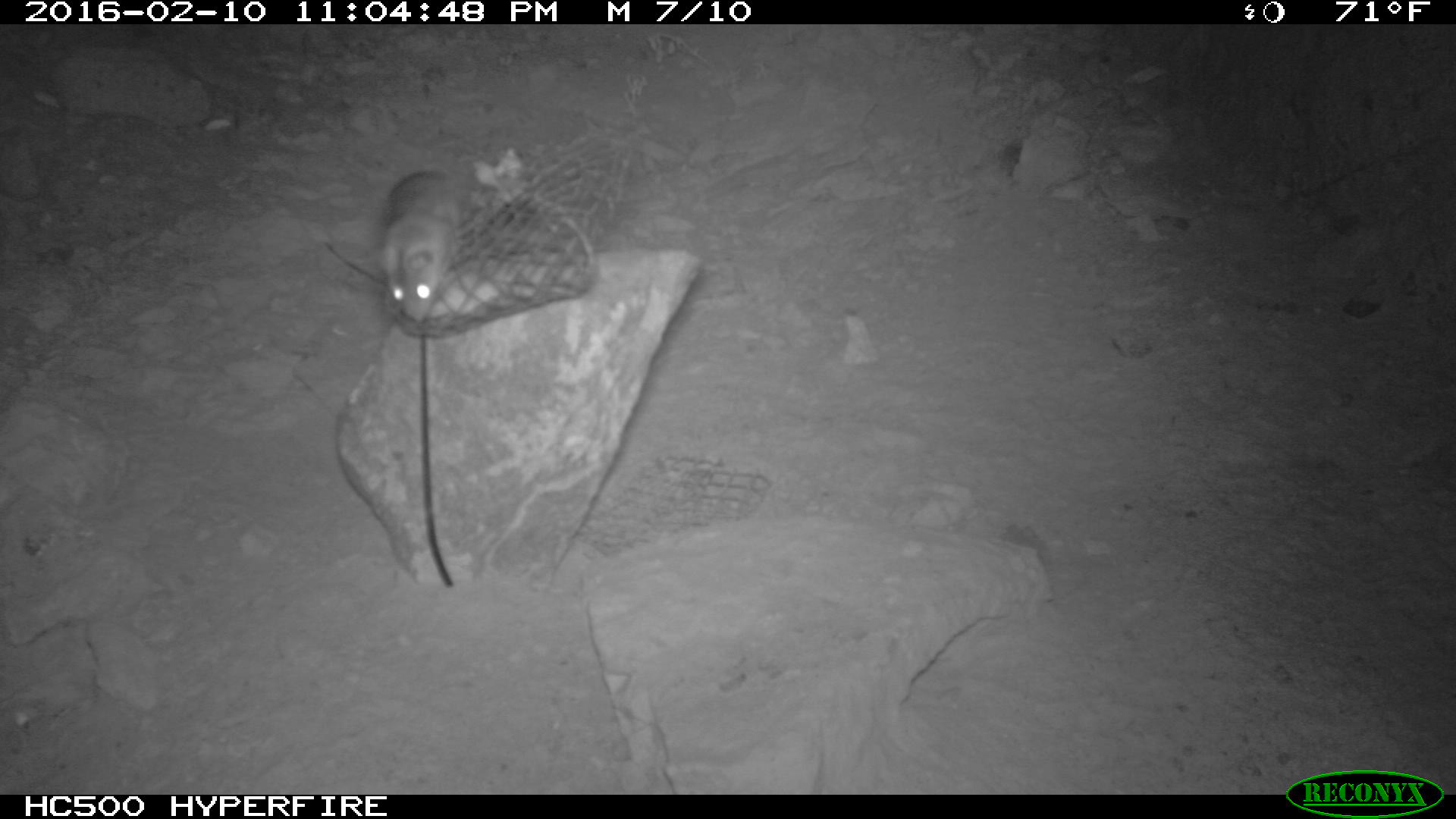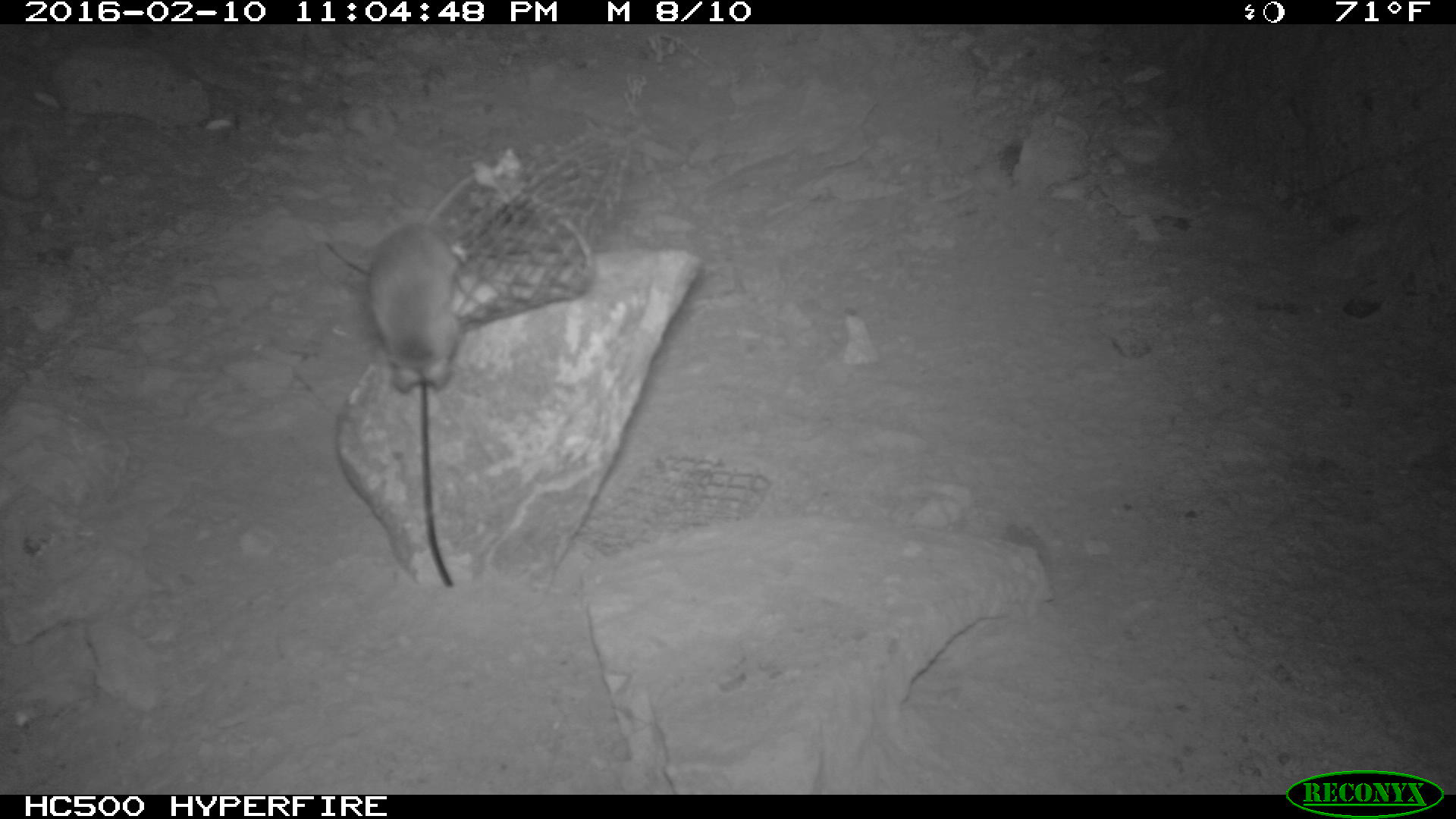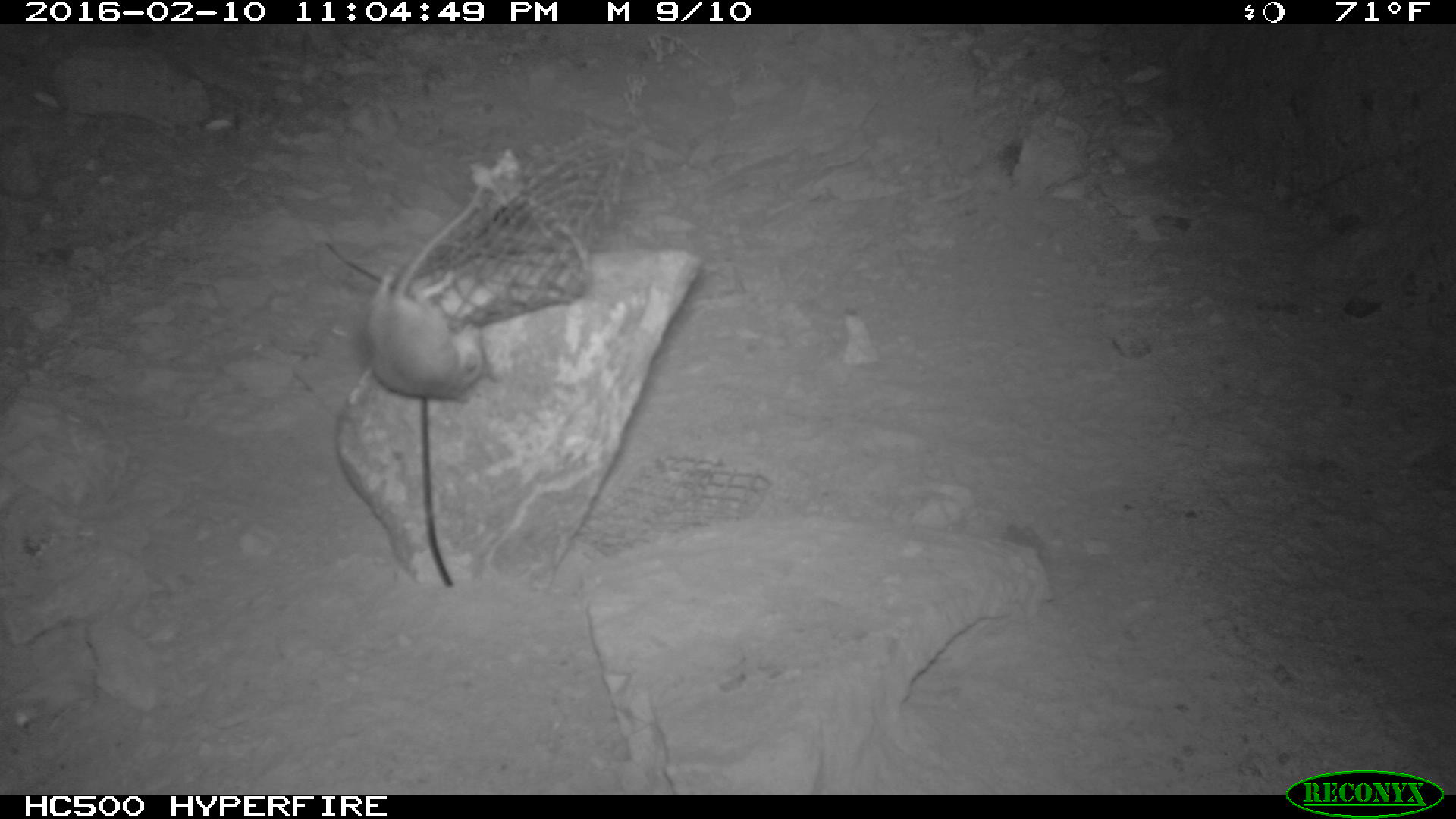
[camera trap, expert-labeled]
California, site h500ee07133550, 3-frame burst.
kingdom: Animalia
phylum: Chordata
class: Mammalia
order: Rodentia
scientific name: Rodentia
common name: rodent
Rodent (Rodentia).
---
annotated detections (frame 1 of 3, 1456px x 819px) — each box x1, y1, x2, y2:
rodent: 378, 168, 465, 319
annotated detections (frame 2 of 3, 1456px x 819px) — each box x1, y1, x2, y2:
rodent: 365, 174, 479, 394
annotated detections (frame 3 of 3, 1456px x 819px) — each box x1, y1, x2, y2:
rodent: 364, 189, 501, 396